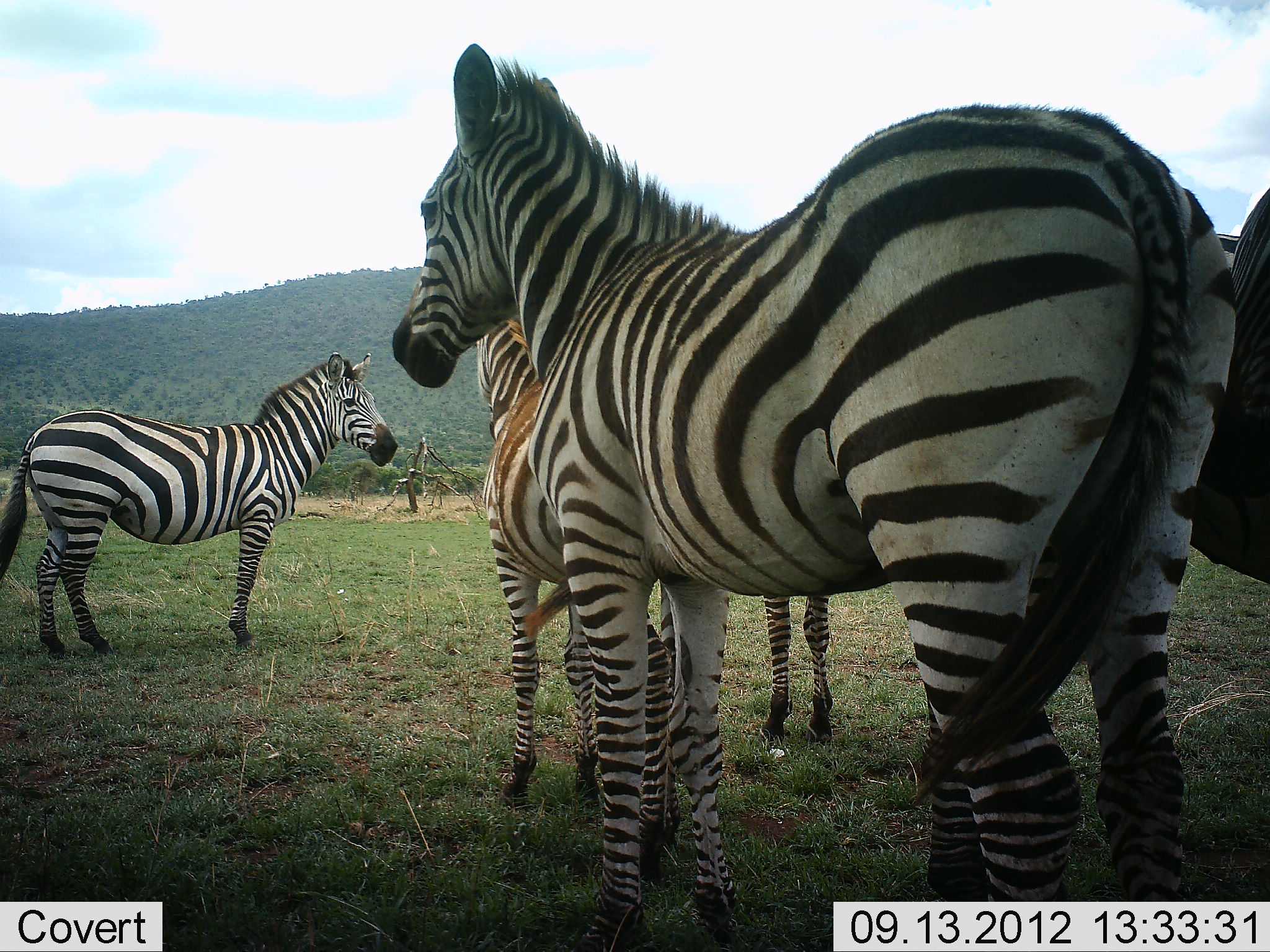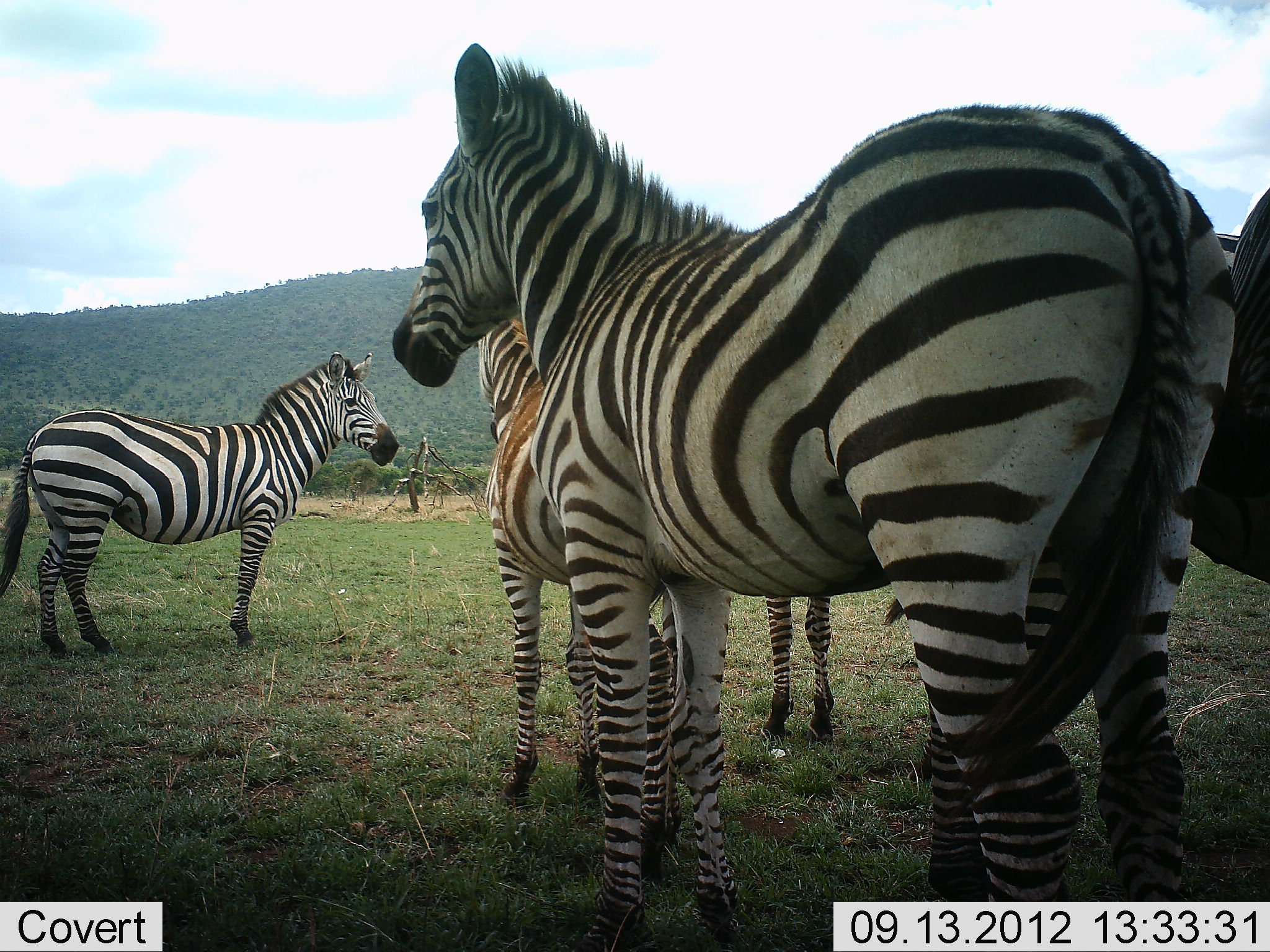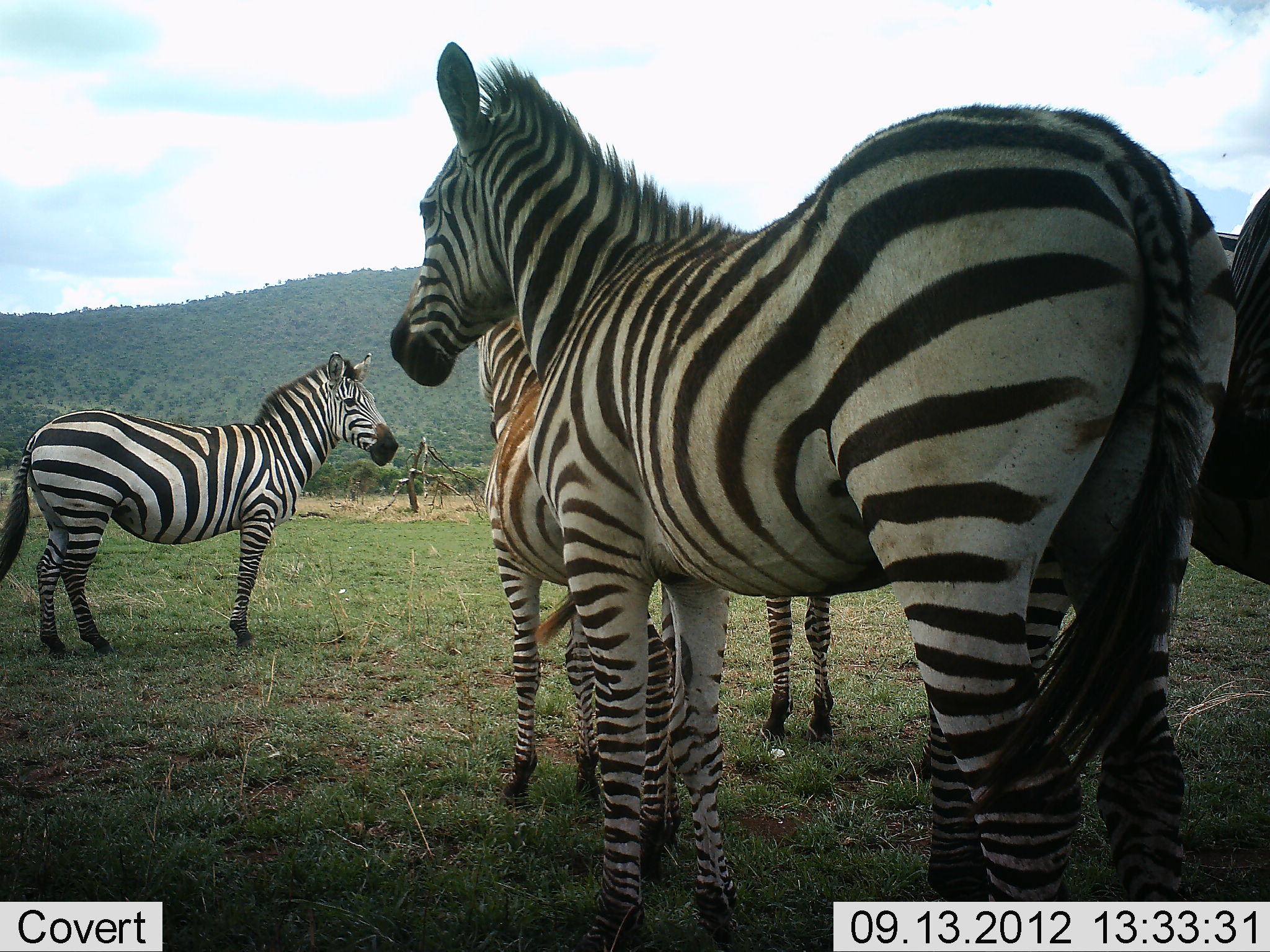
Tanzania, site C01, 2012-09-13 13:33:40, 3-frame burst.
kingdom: Animalia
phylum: Chordata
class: Mammalia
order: Perissodactyla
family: Equidae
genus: Equus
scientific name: Equus quagga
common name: plains zebra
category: zebra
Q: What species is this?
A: Zebra (plains zebra) (Equus quagga).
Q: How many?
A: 5.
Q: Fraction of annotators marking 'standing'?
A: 100%.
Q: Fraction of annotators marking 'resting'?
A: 0%.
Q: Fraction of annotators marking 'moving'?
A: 10%.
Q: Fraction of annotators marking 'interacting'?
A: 20%.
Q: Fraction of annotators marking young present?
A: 10%.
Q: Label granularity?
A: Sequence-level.